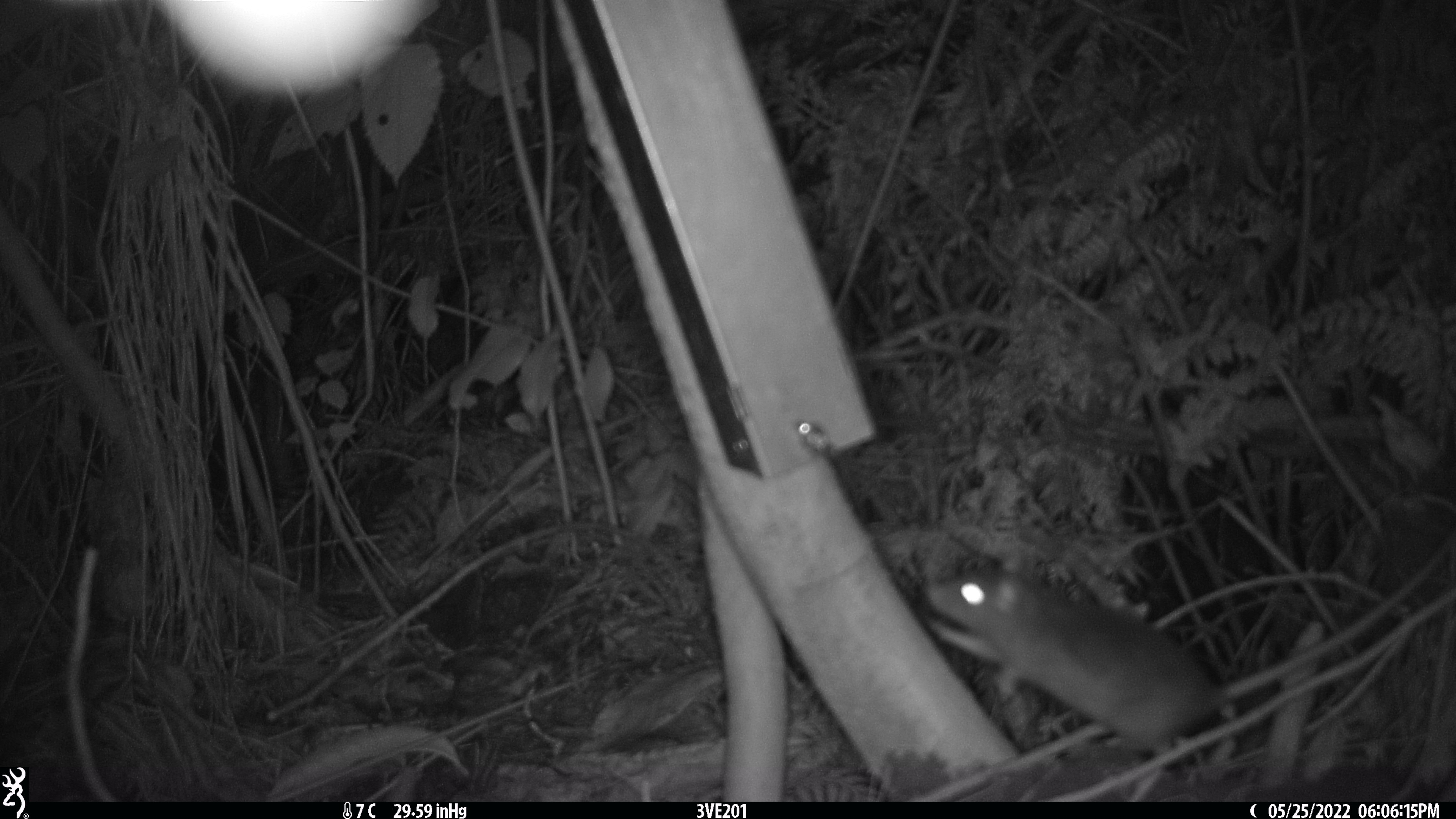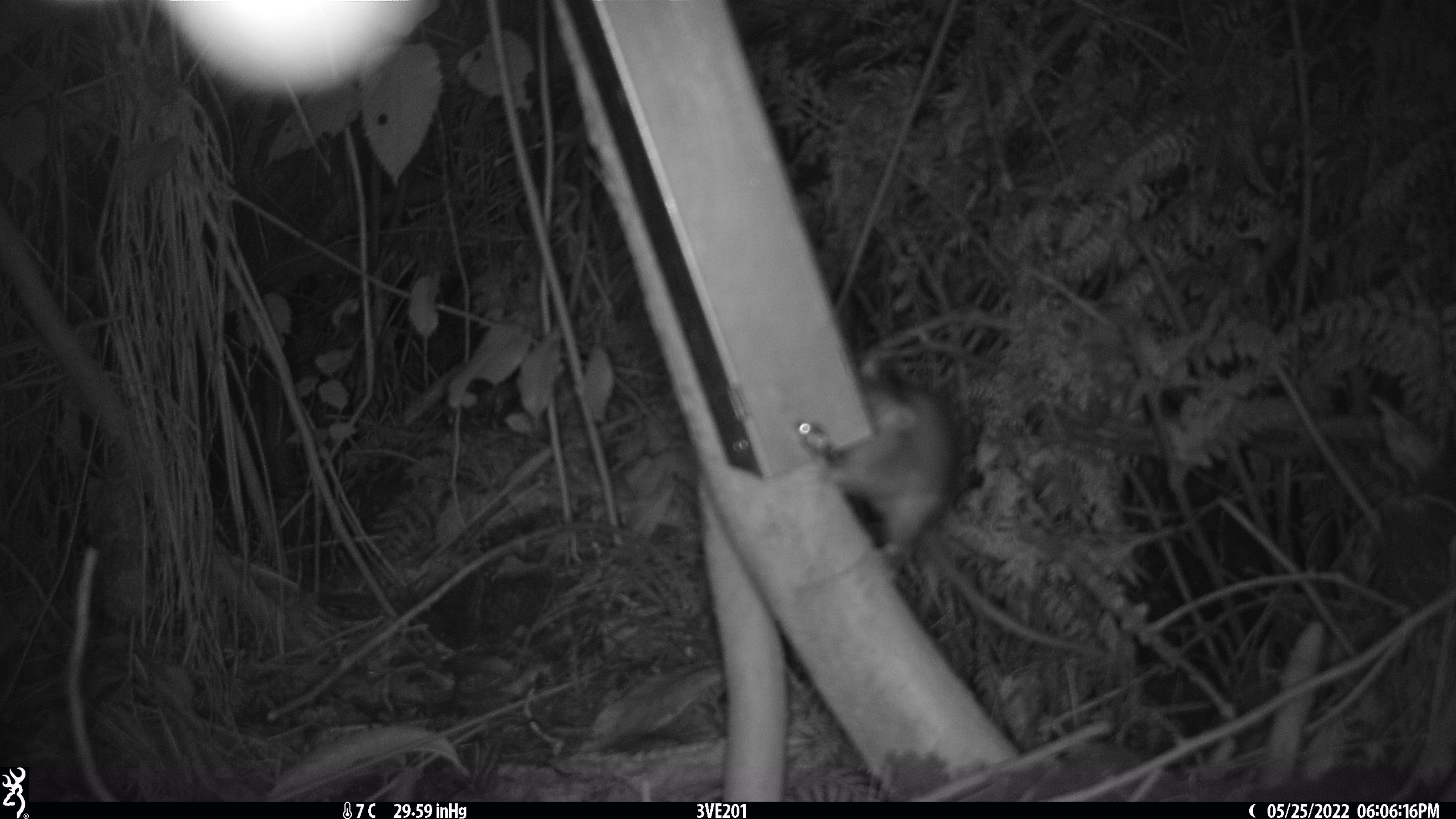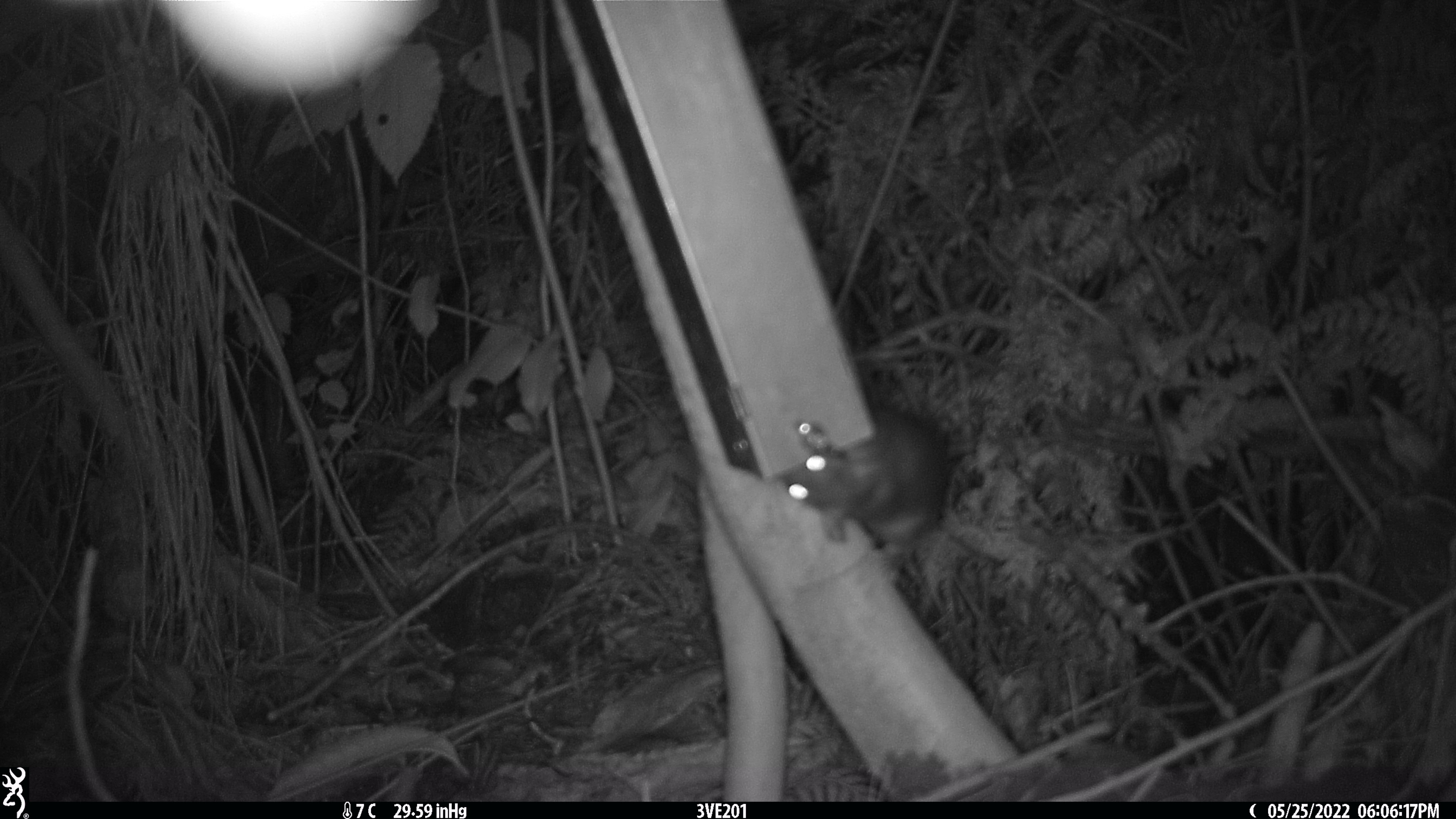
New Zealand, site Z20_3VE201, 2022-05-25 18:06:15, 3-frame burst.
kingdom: Animalia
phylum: Chordata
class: Mammalia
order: Rodentia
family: Muridae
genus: Rattus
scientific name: Rattus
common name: rat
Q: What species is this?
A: Rat (Rattus).